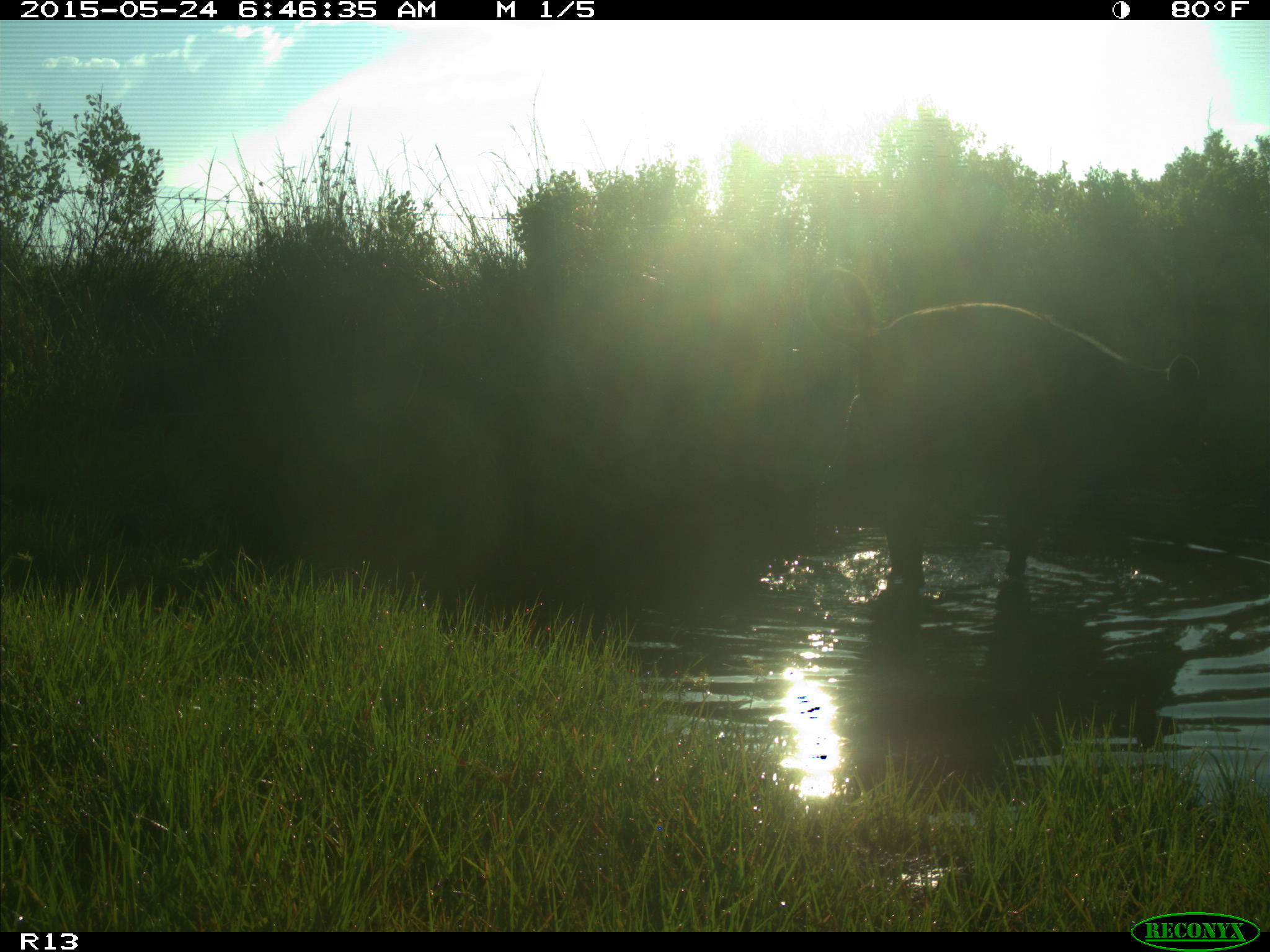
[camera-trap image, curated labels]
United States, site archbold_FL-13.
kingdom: Animalia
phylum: Chordata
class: Mammalia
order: Artiodactyla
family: Bovidae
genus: Bos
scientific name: Bos taurus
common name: domestic cow